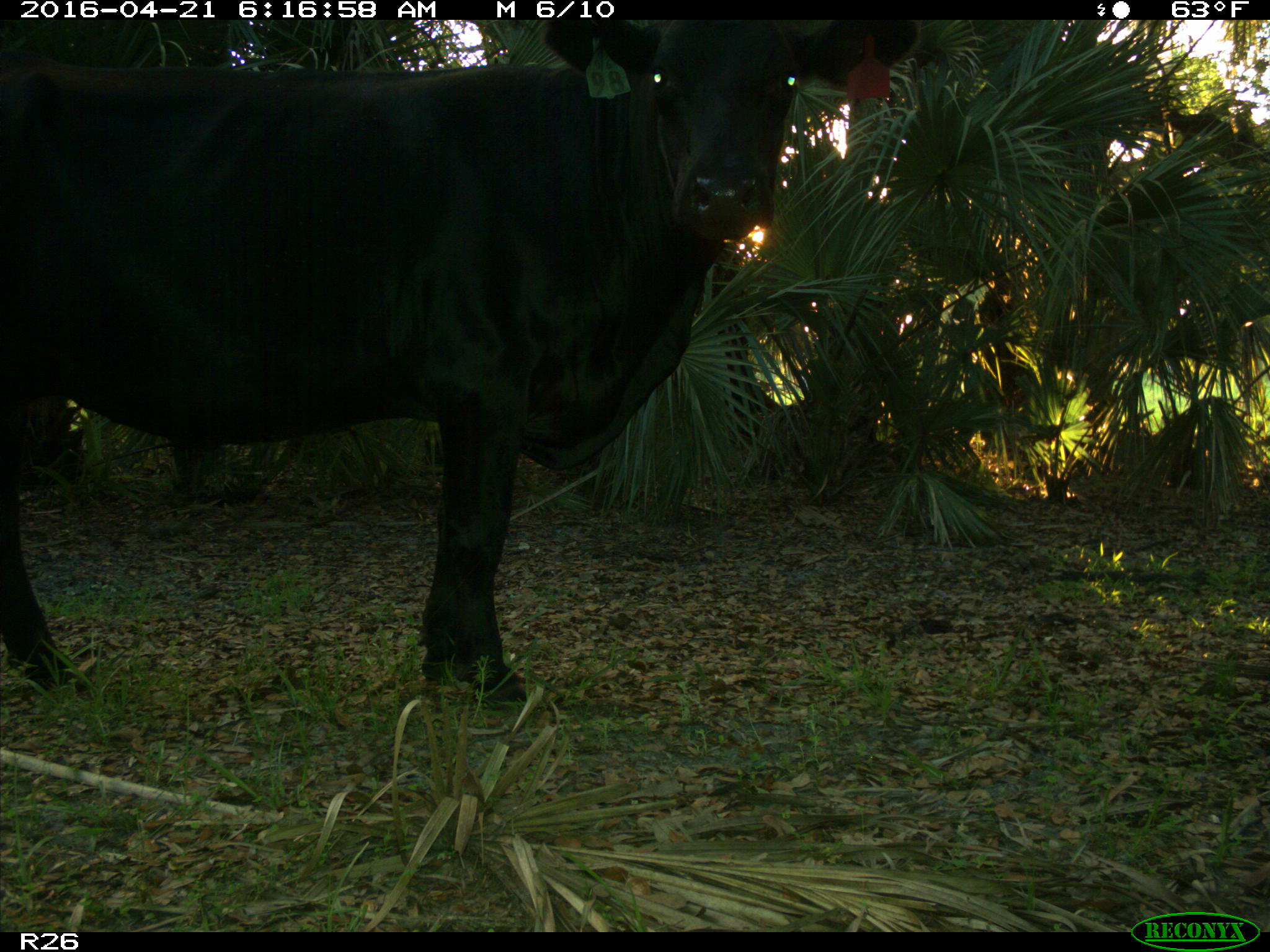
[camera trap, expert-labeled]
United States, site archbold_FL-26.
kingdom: Animalia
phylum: Chordata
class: Mammalia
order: Artiodactyla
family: Bovidae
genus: Bos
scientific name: Bos taurus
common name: domestic cow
Bos taurus (domestic cow).